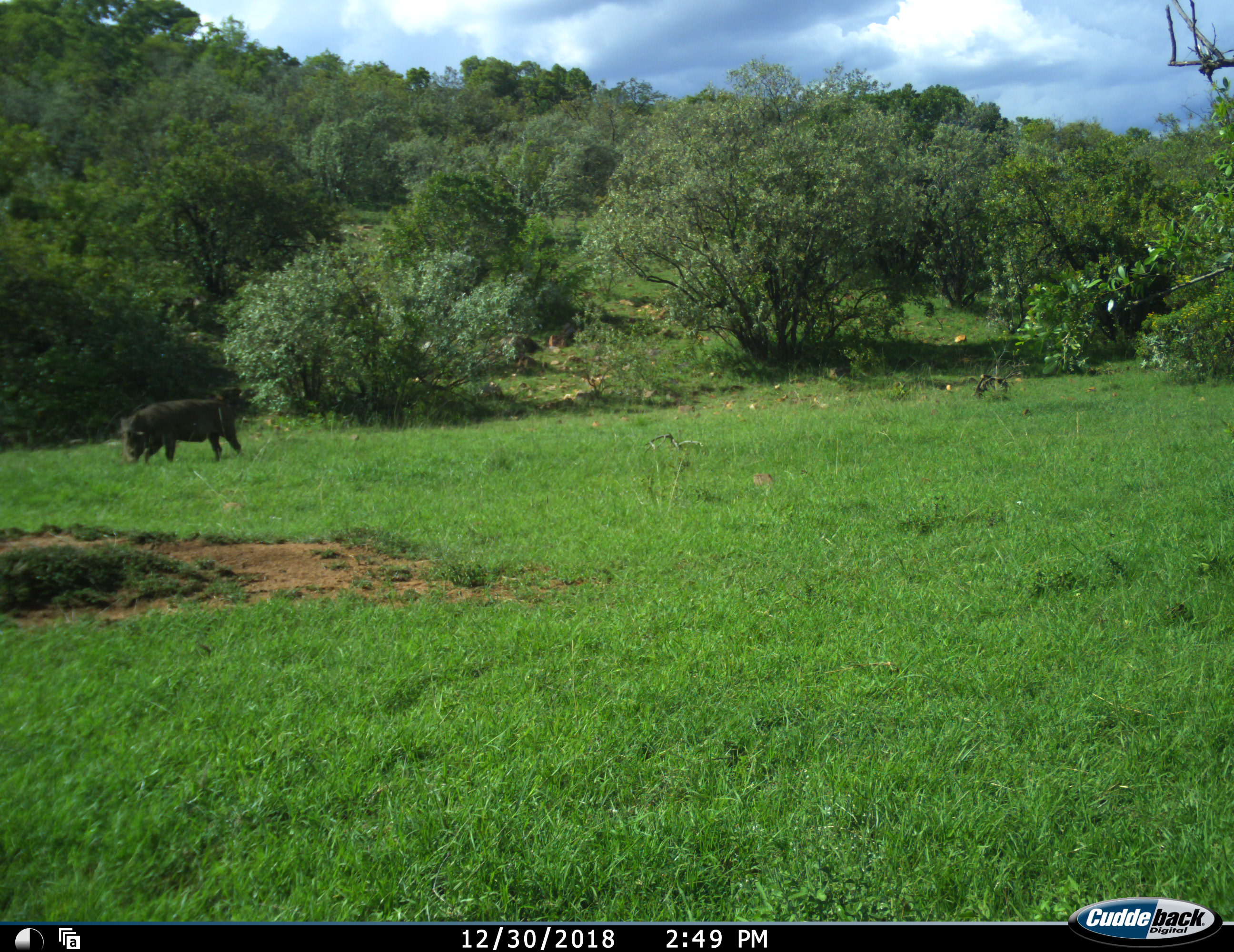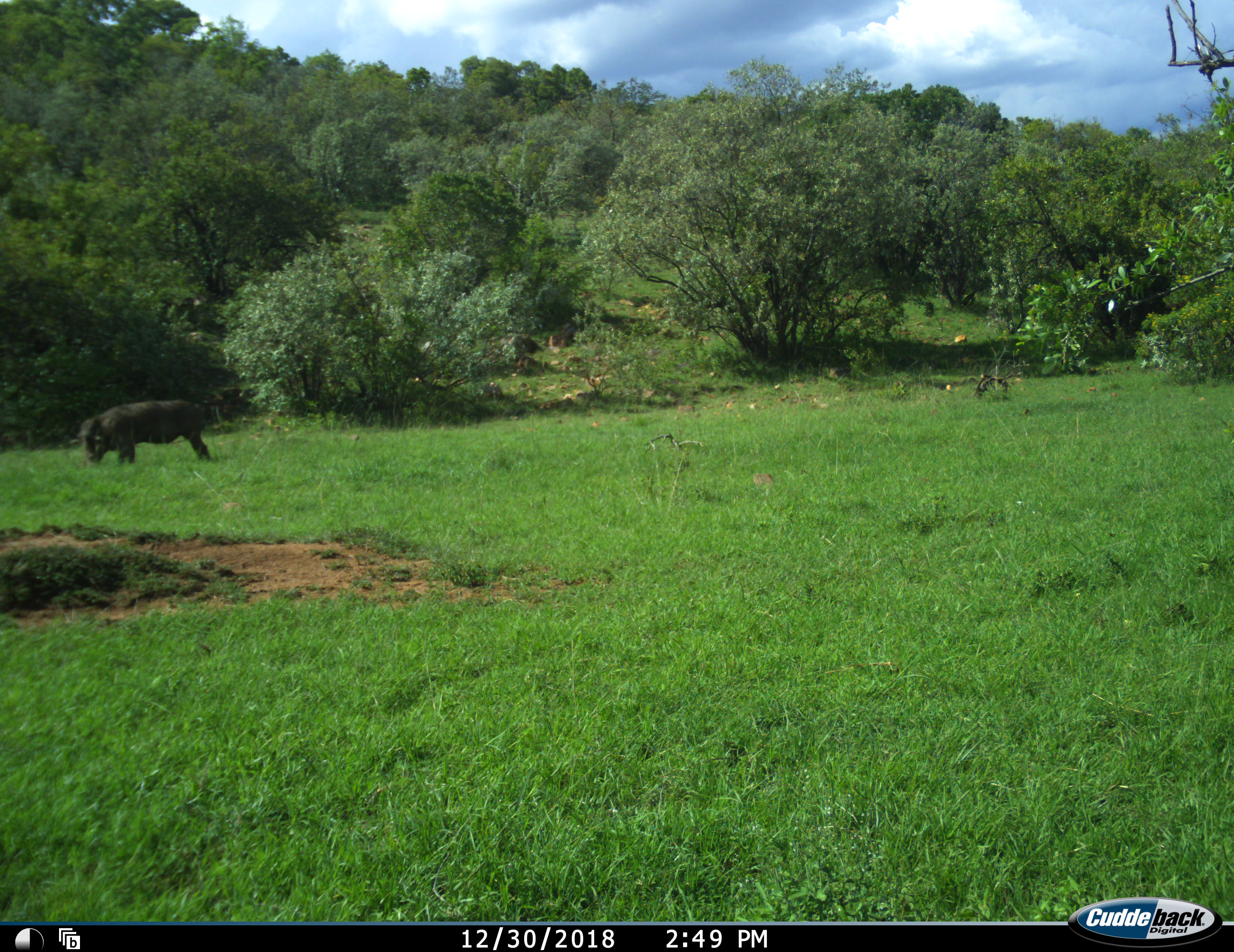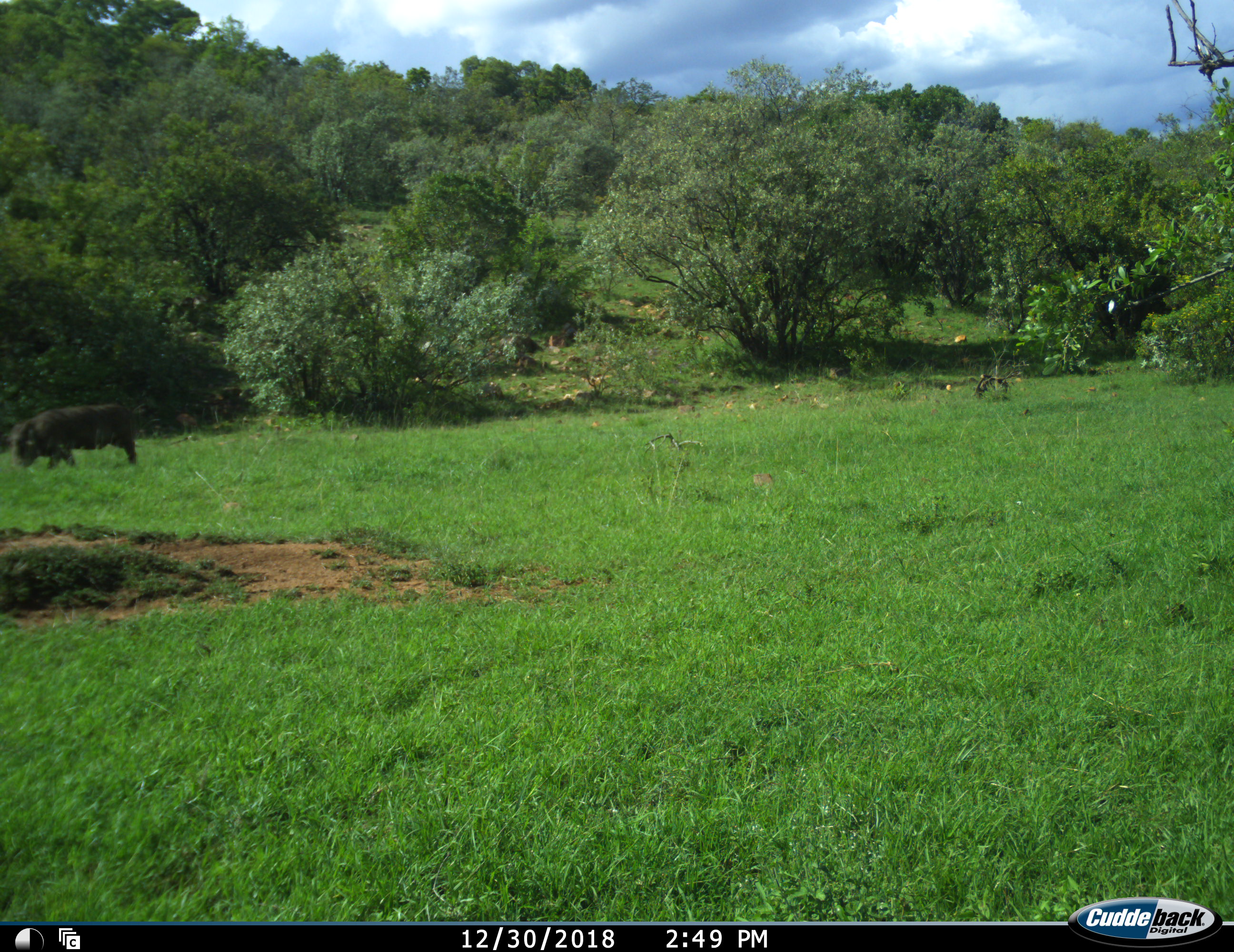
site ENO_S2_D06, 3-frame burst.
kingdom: Animalia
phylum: Chordata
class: Mammalia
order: Artiodactyla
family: Suidae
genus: Phacochoerus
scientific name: Phacochoerus africanus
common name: warthog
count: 1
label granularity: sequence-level